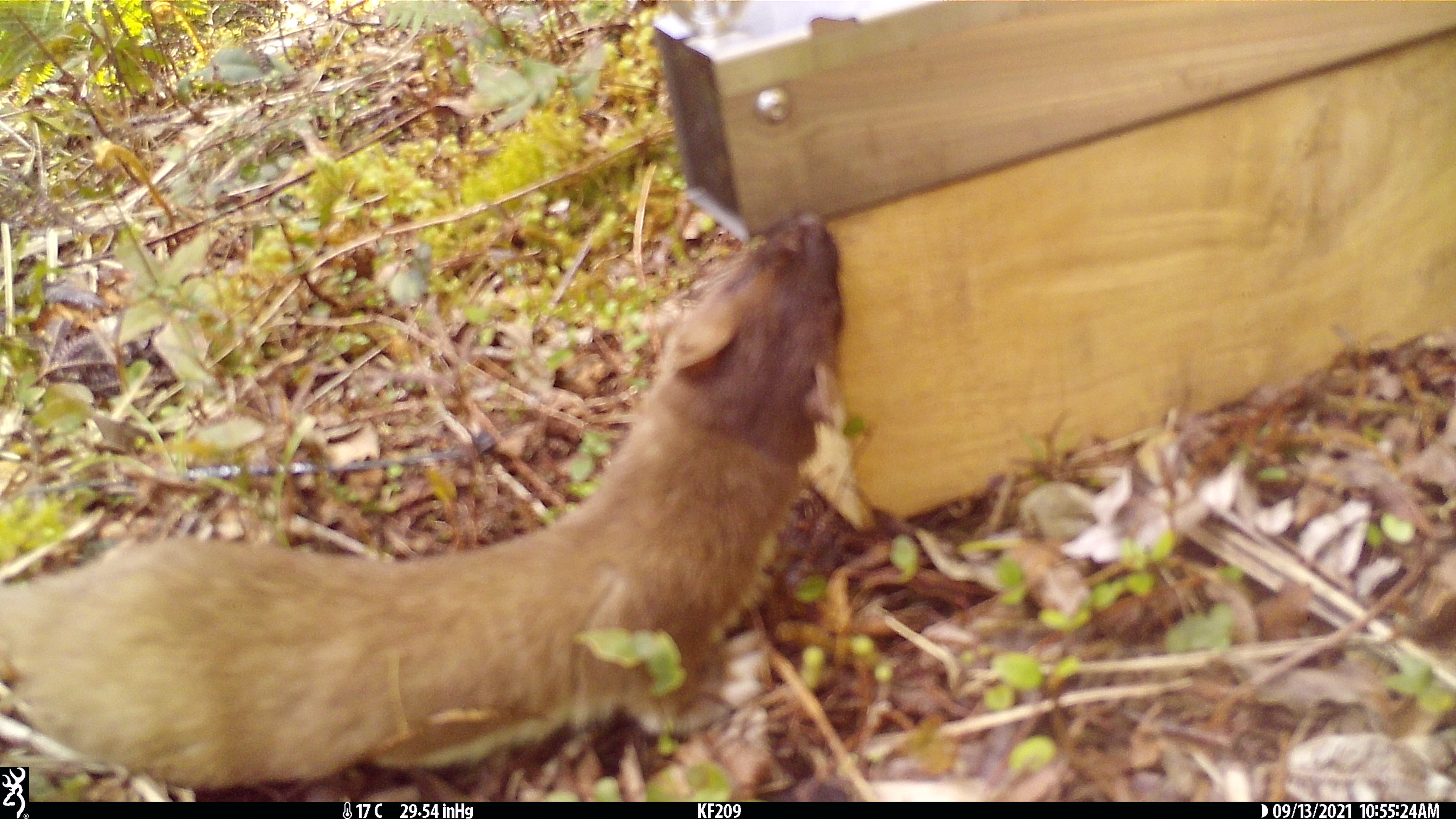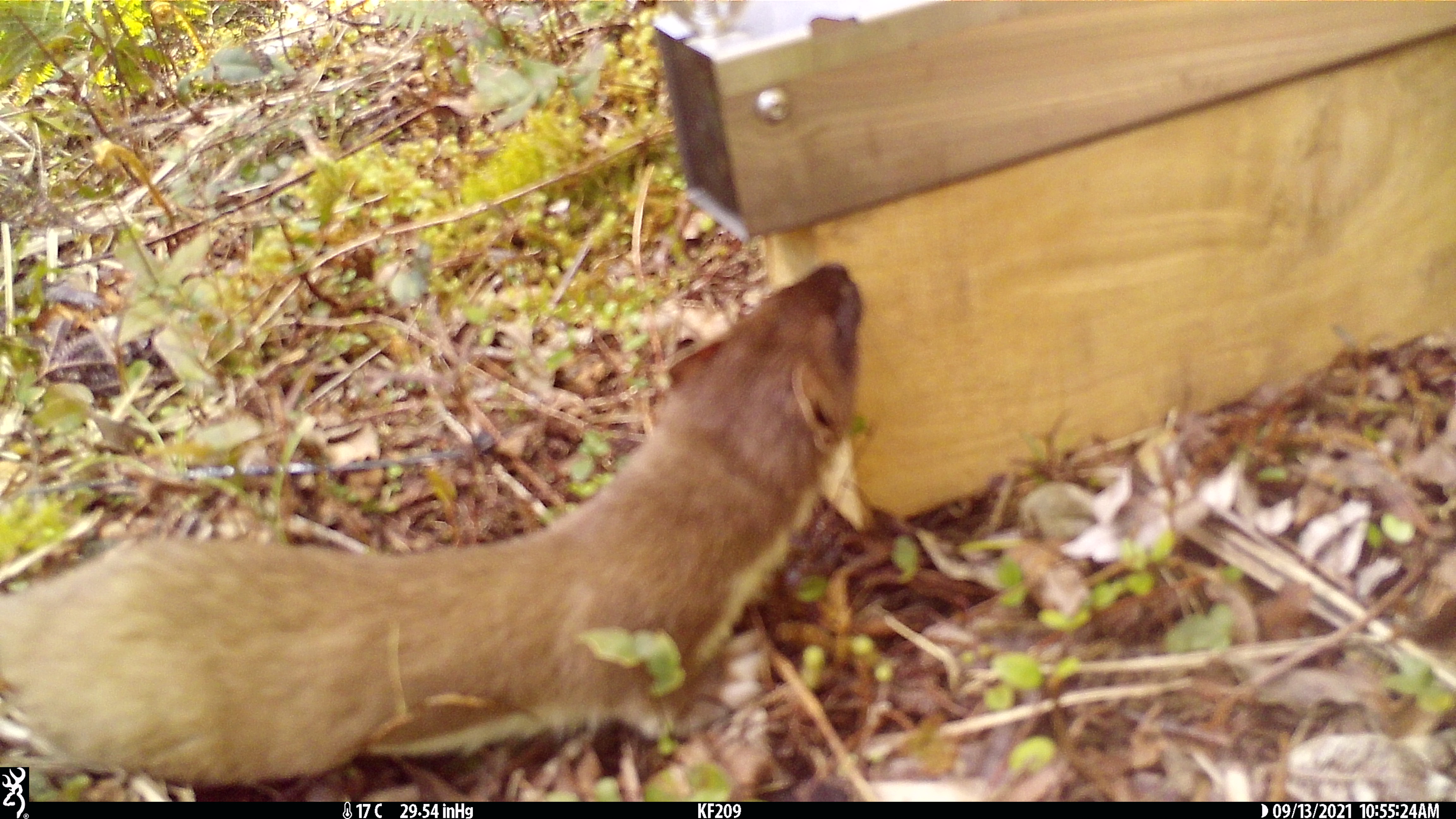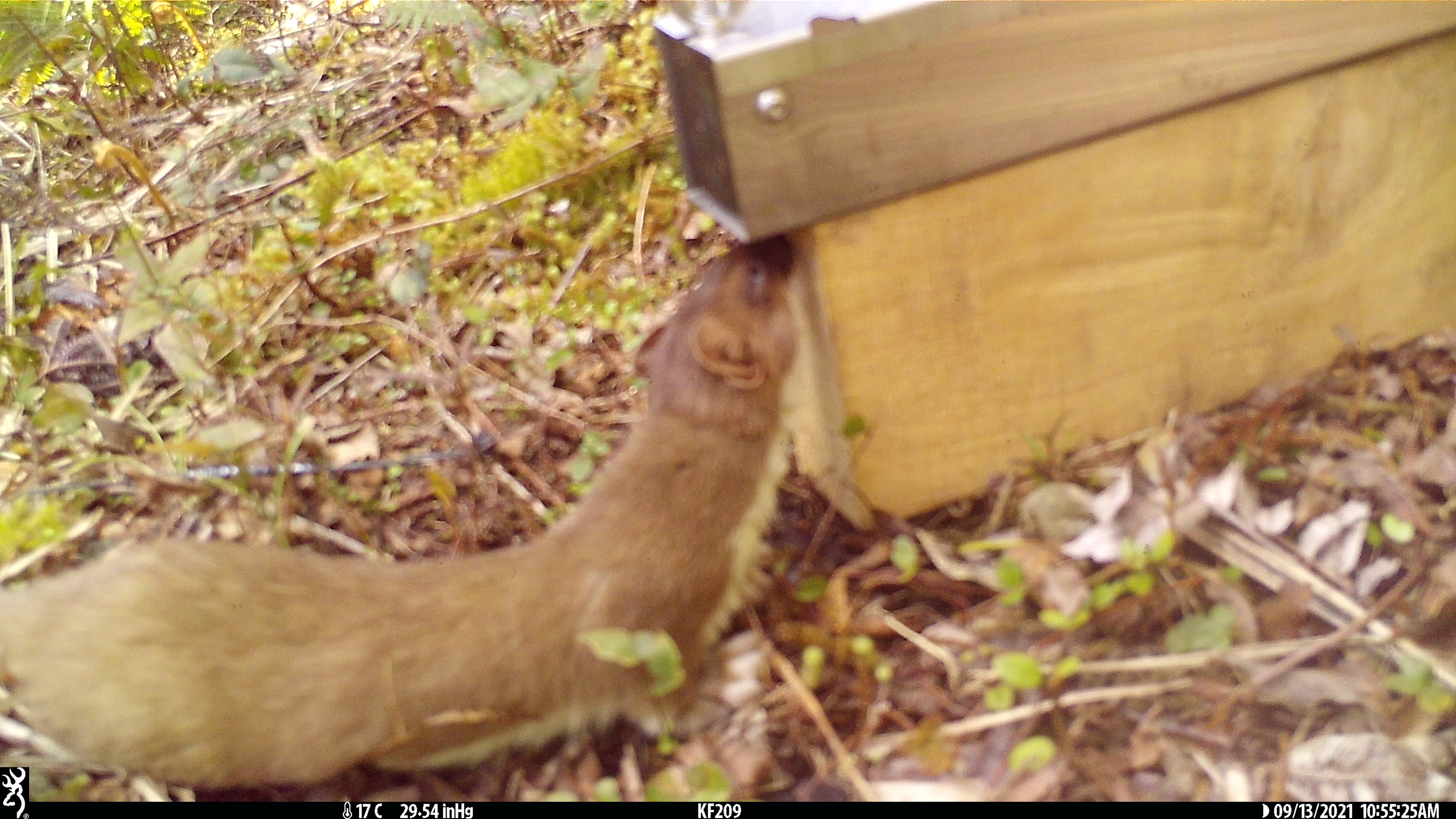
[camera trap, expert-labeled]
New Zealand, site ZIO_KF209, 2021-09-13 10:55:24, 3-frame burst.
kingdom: Animalia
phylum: Chordata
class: Mammalia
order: Carnivora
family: Mustelidae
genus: Mustela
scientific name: Mustela erminea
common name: stoat